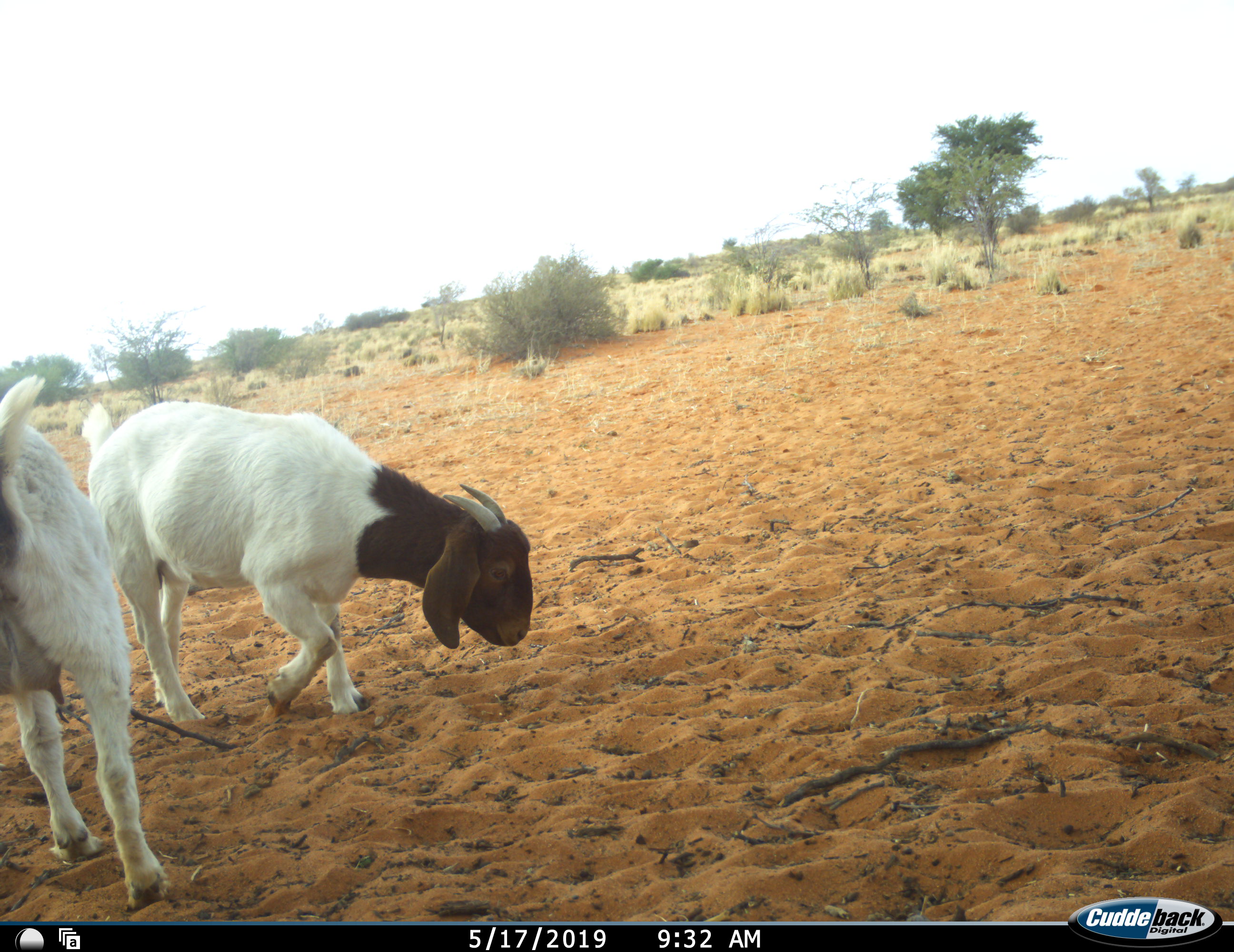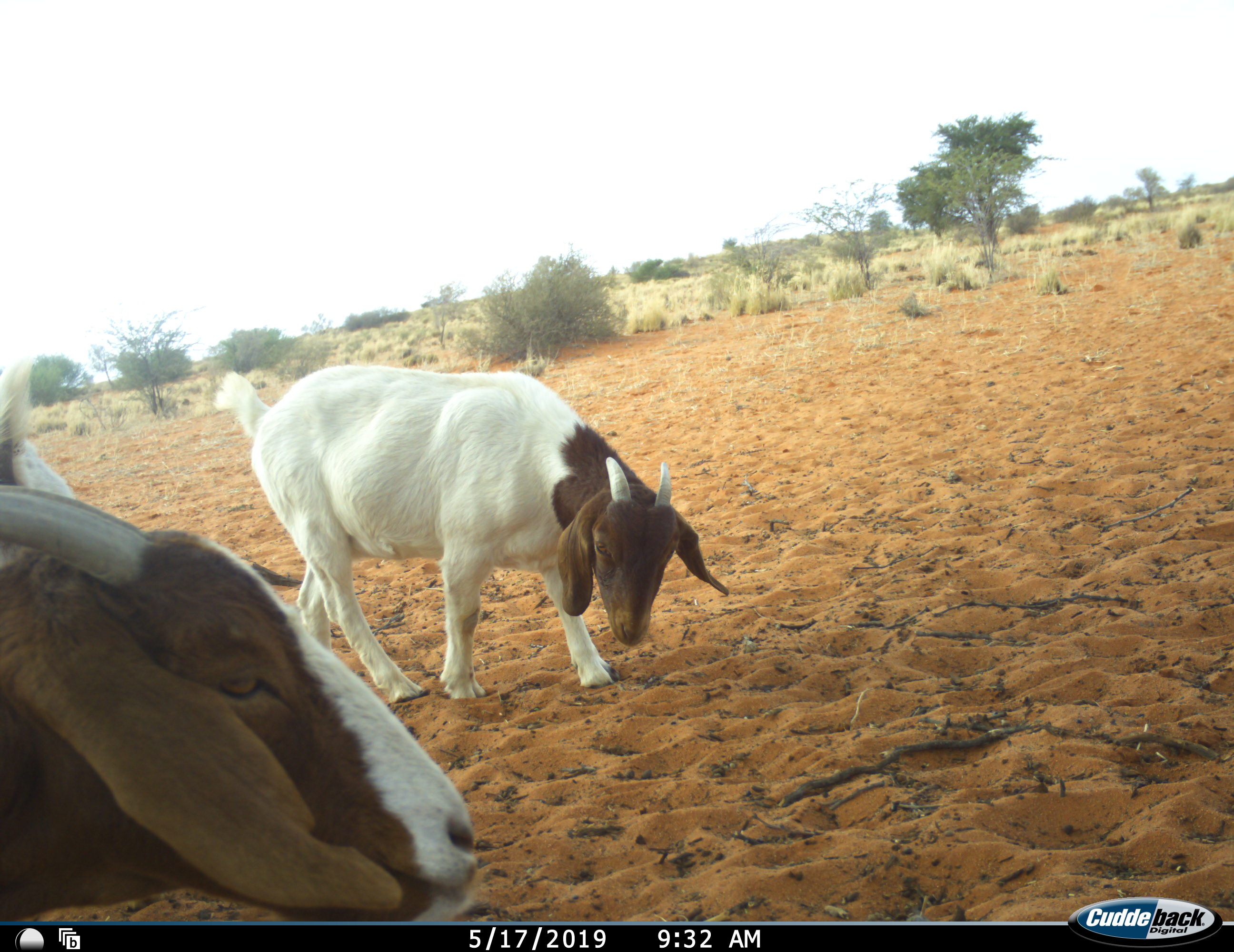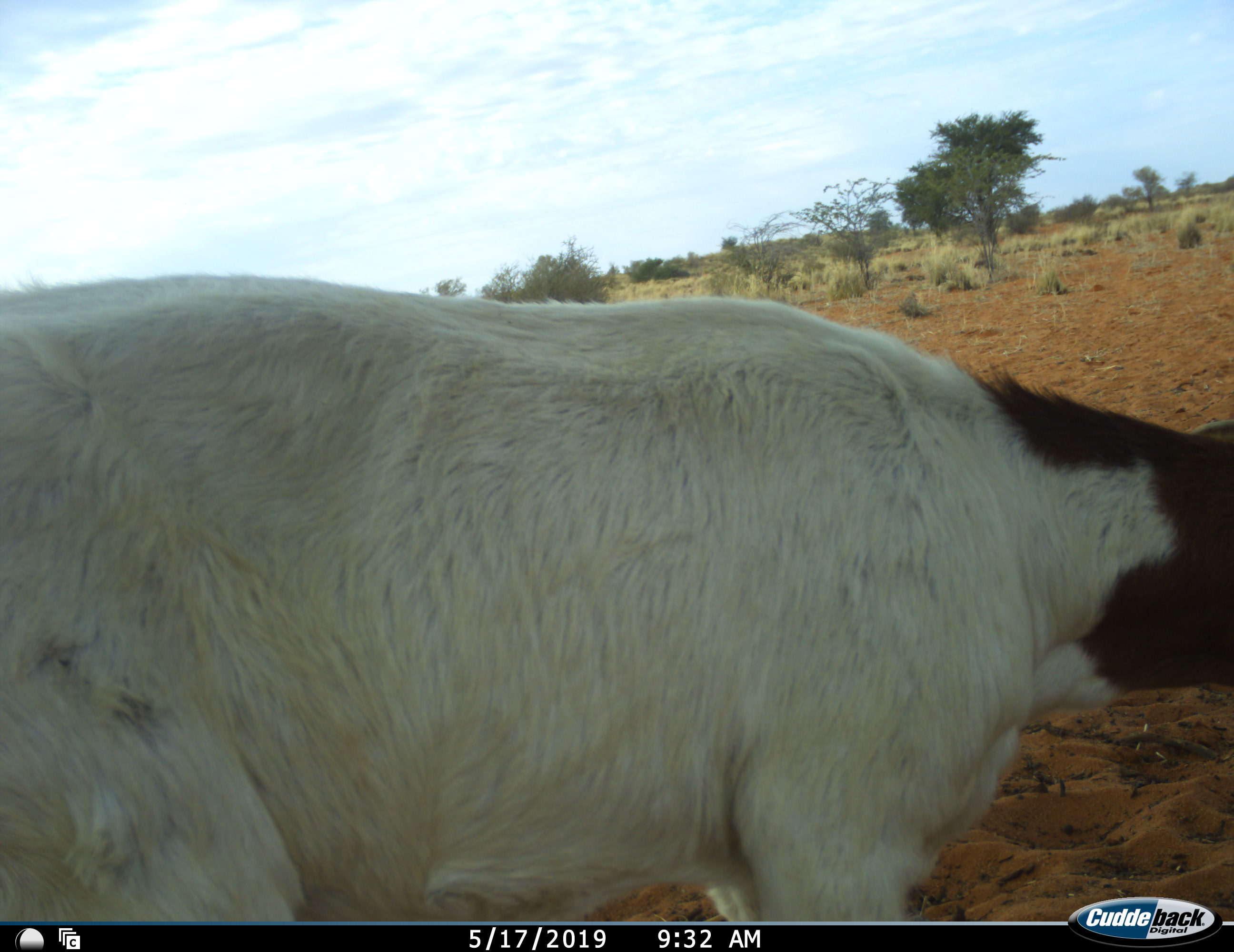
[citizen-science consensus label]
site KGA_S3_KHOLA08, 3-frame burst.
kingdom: Animalia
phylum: Chordata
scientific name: Vertebrata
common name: domestic animal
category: domesticanimal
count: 3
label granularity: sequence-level